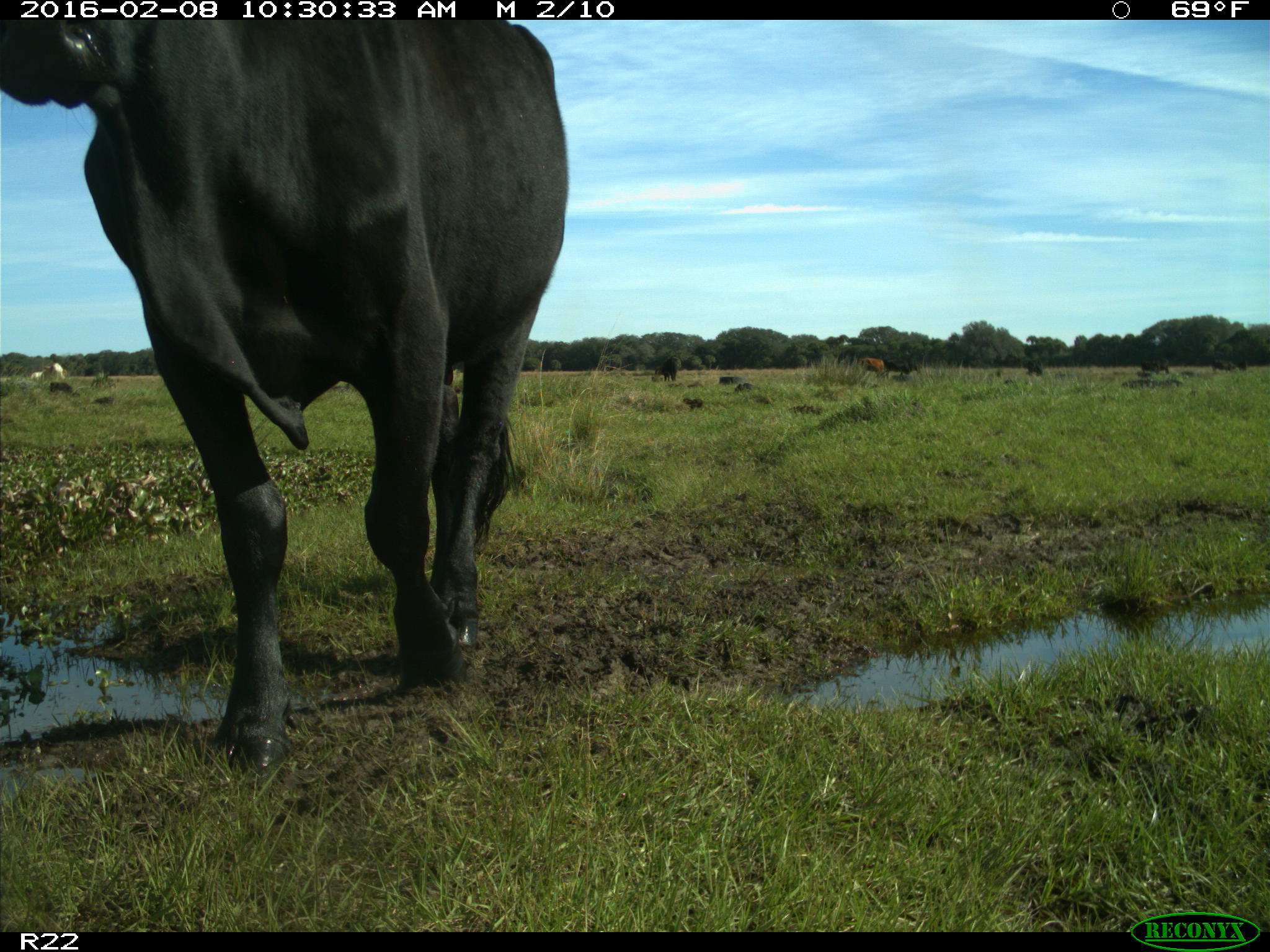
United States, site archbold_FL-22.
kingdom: Animalia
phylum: Chordata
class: Mammalia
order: Artiodactyla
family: Bovidae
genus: Bos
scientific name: Bos taurus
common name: domestic cow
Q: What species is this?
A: Bos taurus (domestic cow).